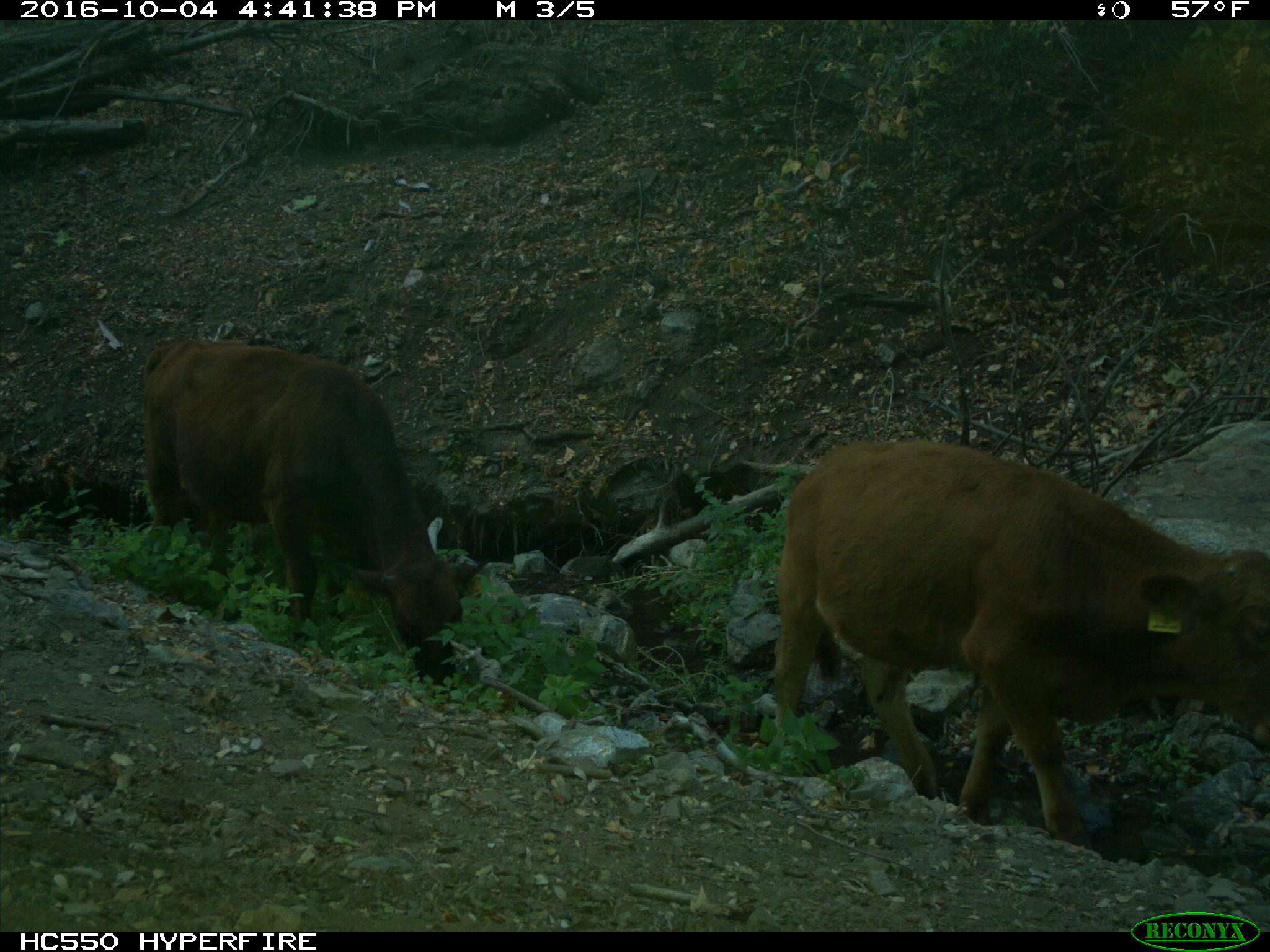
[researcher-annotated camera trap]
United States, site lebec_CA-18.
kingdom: Animalia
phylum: Chordata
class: Mammalia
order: Artiodactyla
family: Bovidae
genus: Bos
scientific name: Bos taurus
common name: domestic cow